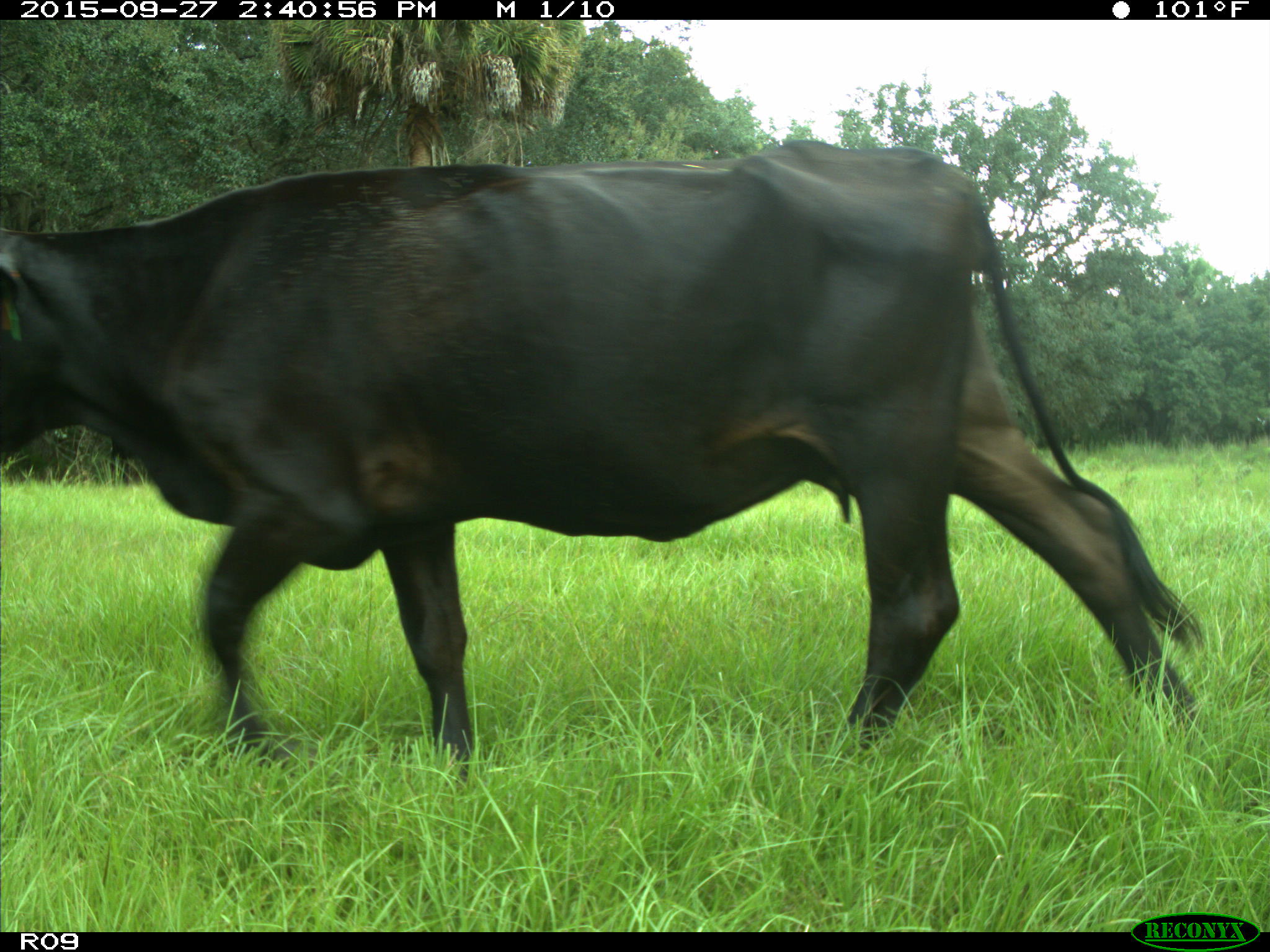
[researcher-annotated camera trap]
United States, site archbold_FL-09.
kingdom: Animalia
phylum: Chordata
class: Mammalia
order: Artiodactyla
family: Bovidae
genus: Bos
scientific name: Bos taurus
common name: domestic cow